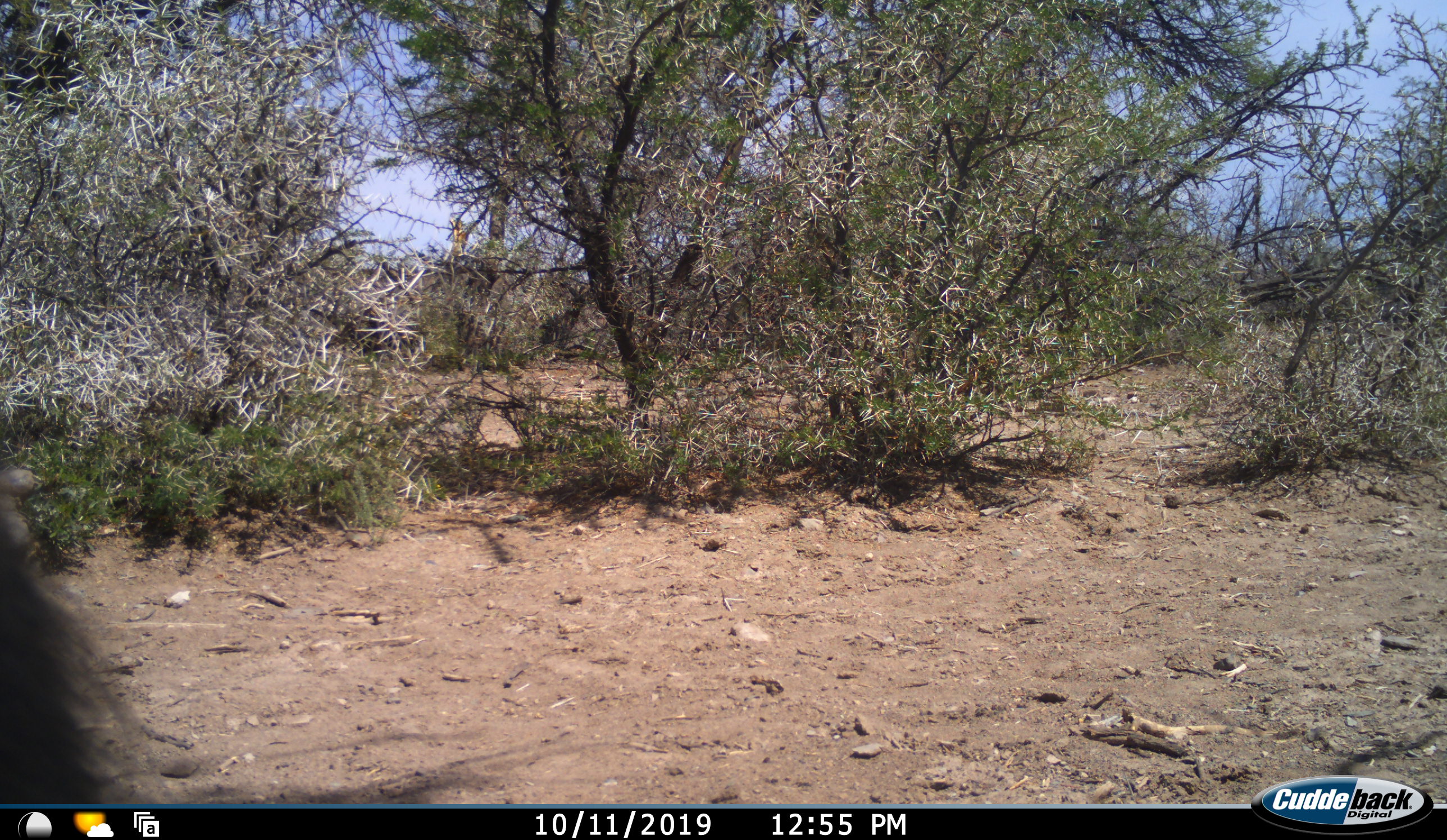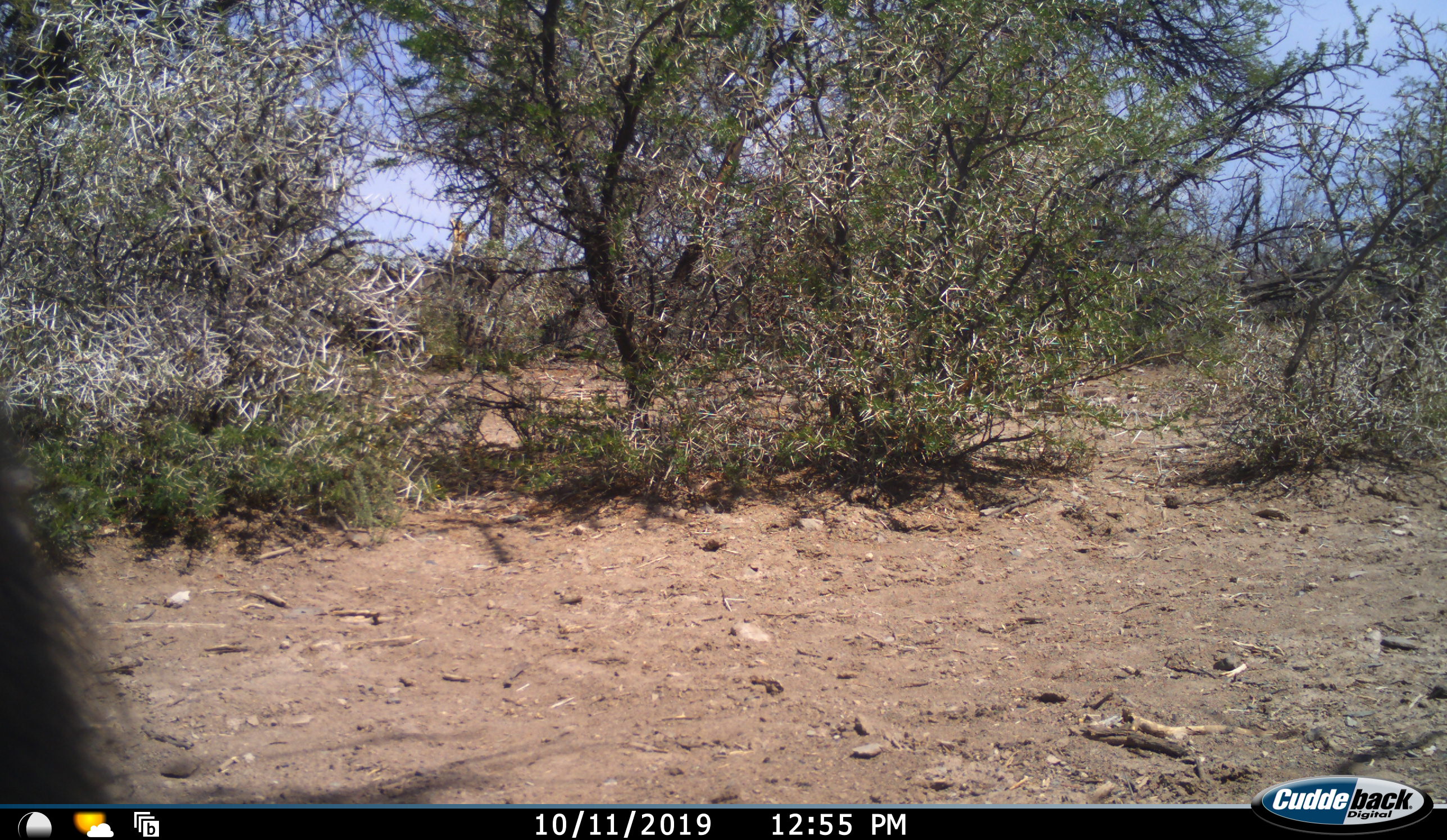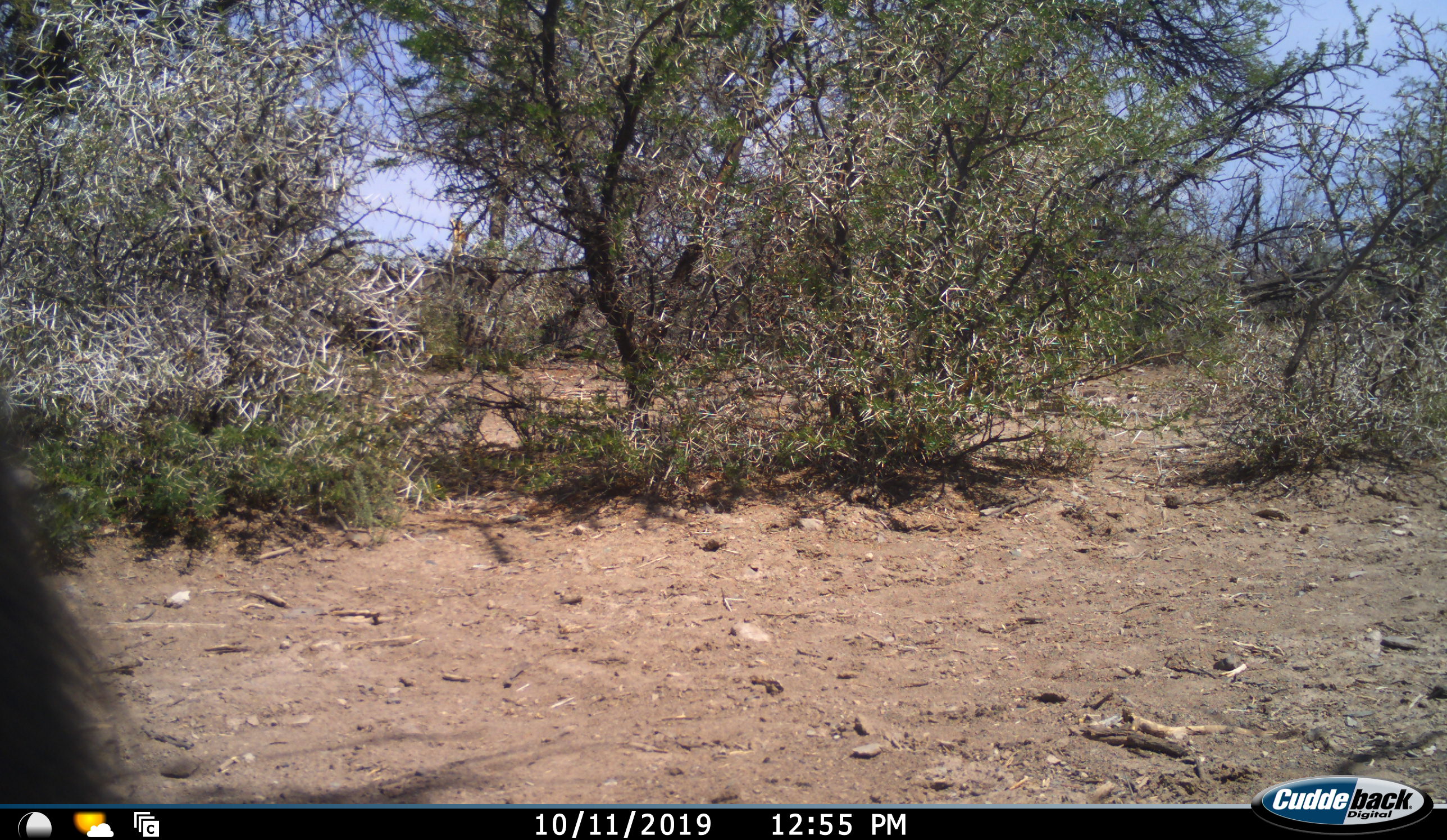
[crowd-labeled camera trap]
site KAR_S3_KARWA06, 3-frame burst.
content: unidentified animal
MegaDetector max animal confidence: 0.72